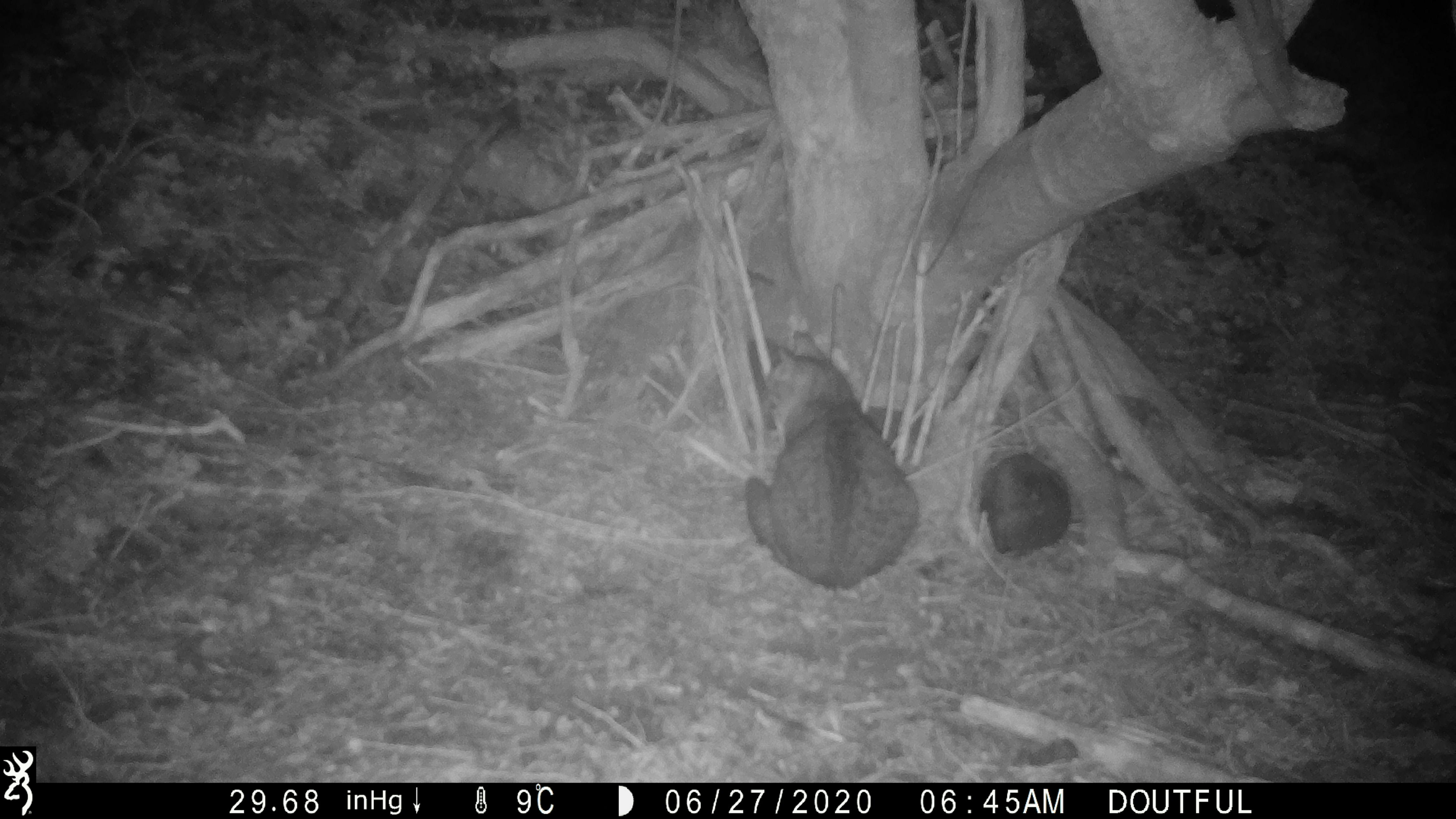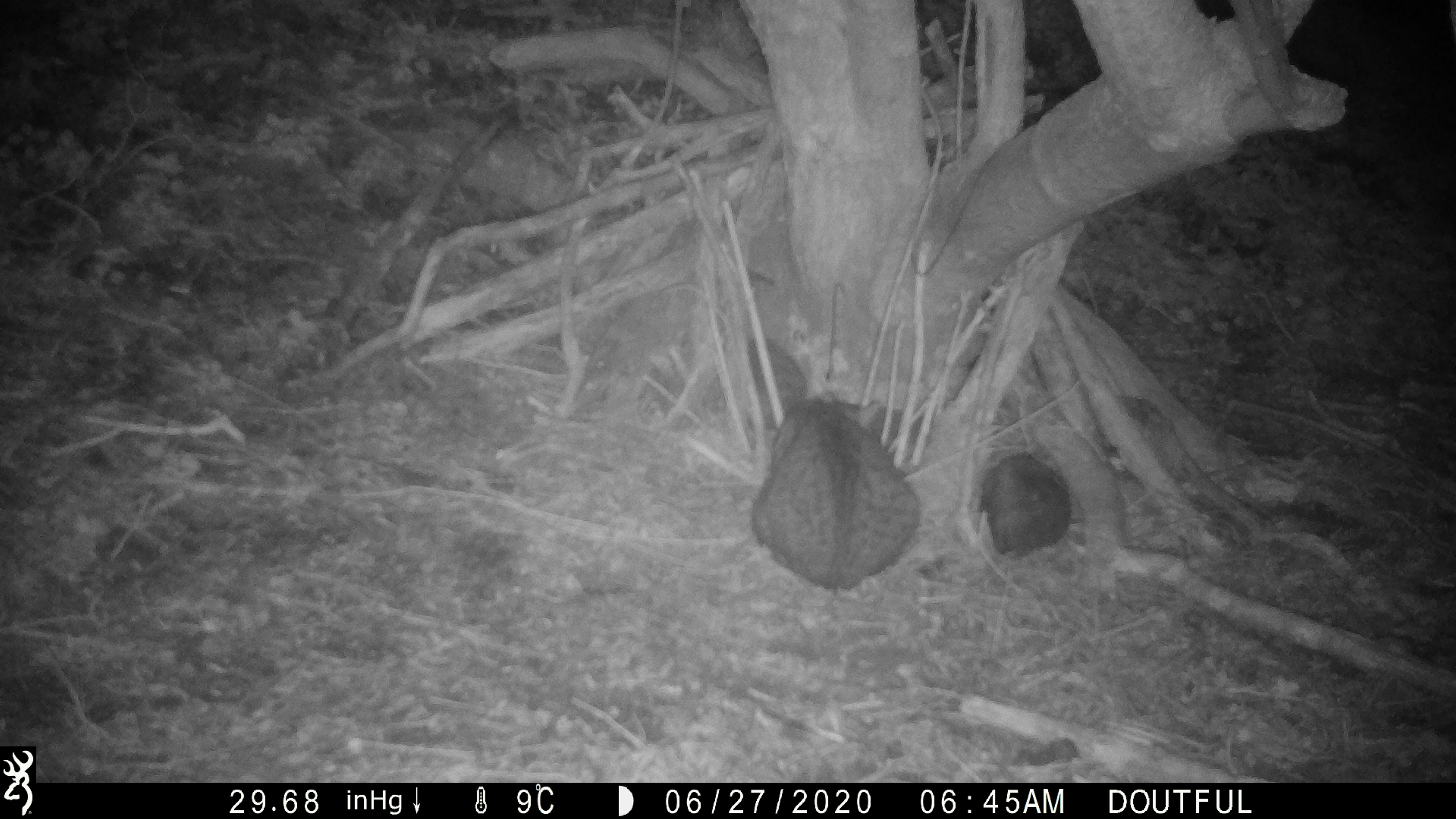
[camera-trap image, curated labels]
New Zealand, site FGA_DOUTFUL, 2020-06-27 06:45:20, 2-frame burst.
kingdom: Animalia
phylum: Chordata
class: Mammalia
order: Carnivora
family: Felidae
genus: Felis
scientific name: Felis catus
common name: domestic cat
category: cat